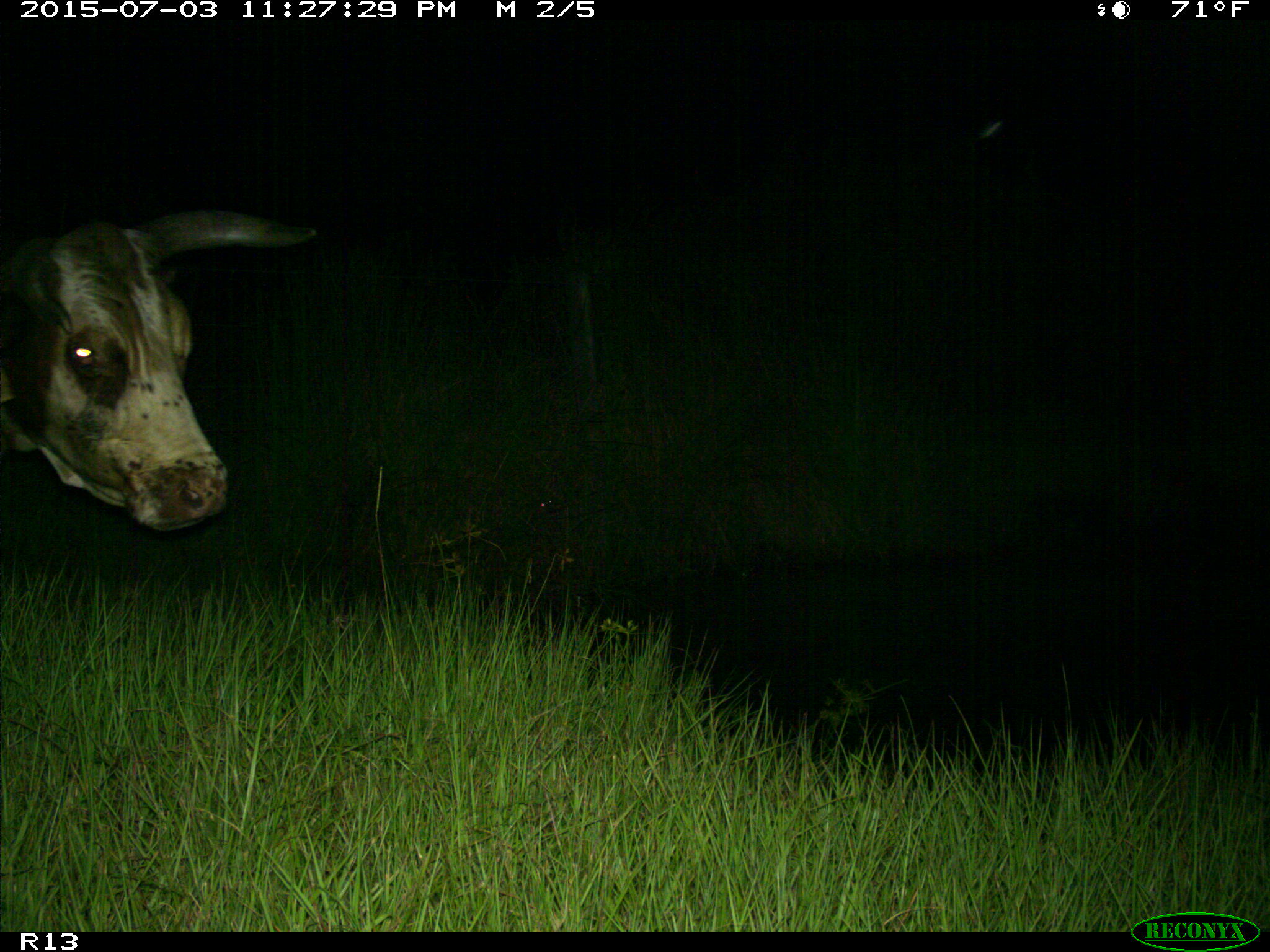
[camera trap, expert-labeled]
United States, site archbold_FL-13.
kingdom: Animalia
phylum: Chordata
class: Mammalia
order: Artiodactyla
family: Bovidae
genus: Bos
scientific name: Bos taurus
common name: domestic cow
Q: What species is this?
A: Bos taurus (domestic cow).